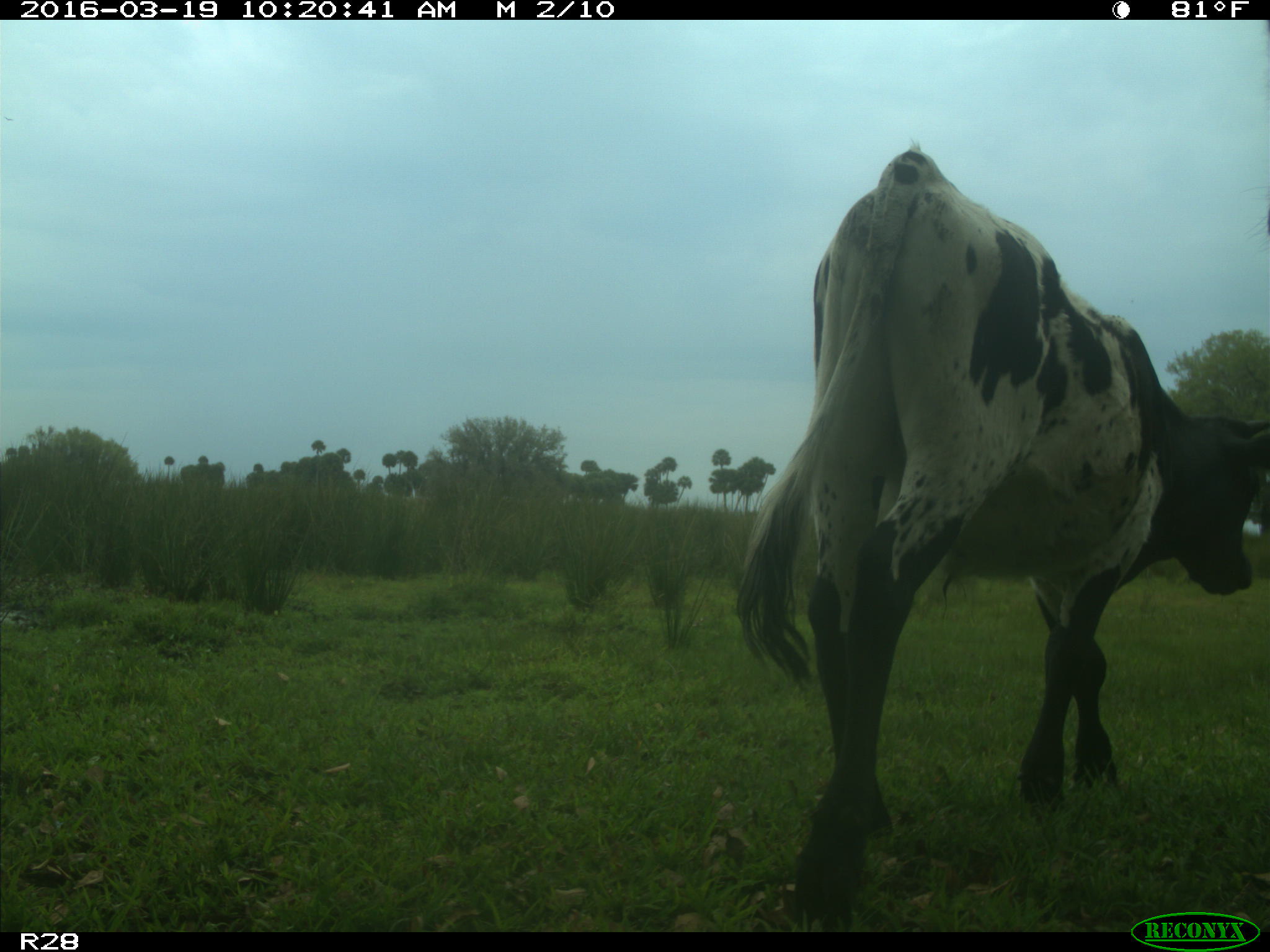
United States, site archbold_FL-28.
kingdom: Animalia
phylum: Chordata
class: Mammalia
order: Artiodactyla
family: Bovidae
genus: Bos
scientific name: Bos taurus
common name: domestic cow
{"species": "Bos taurus (domestic cow)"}